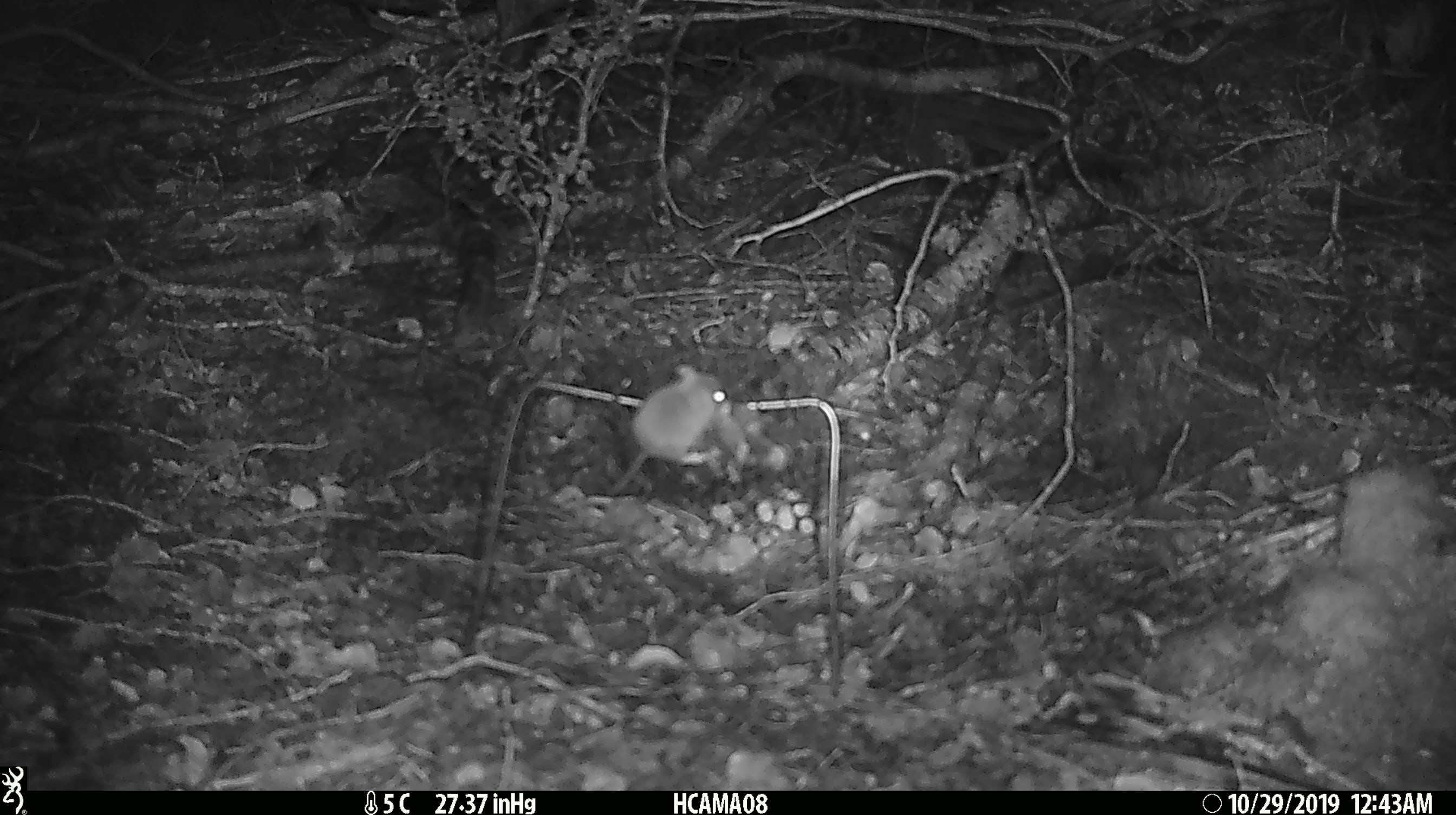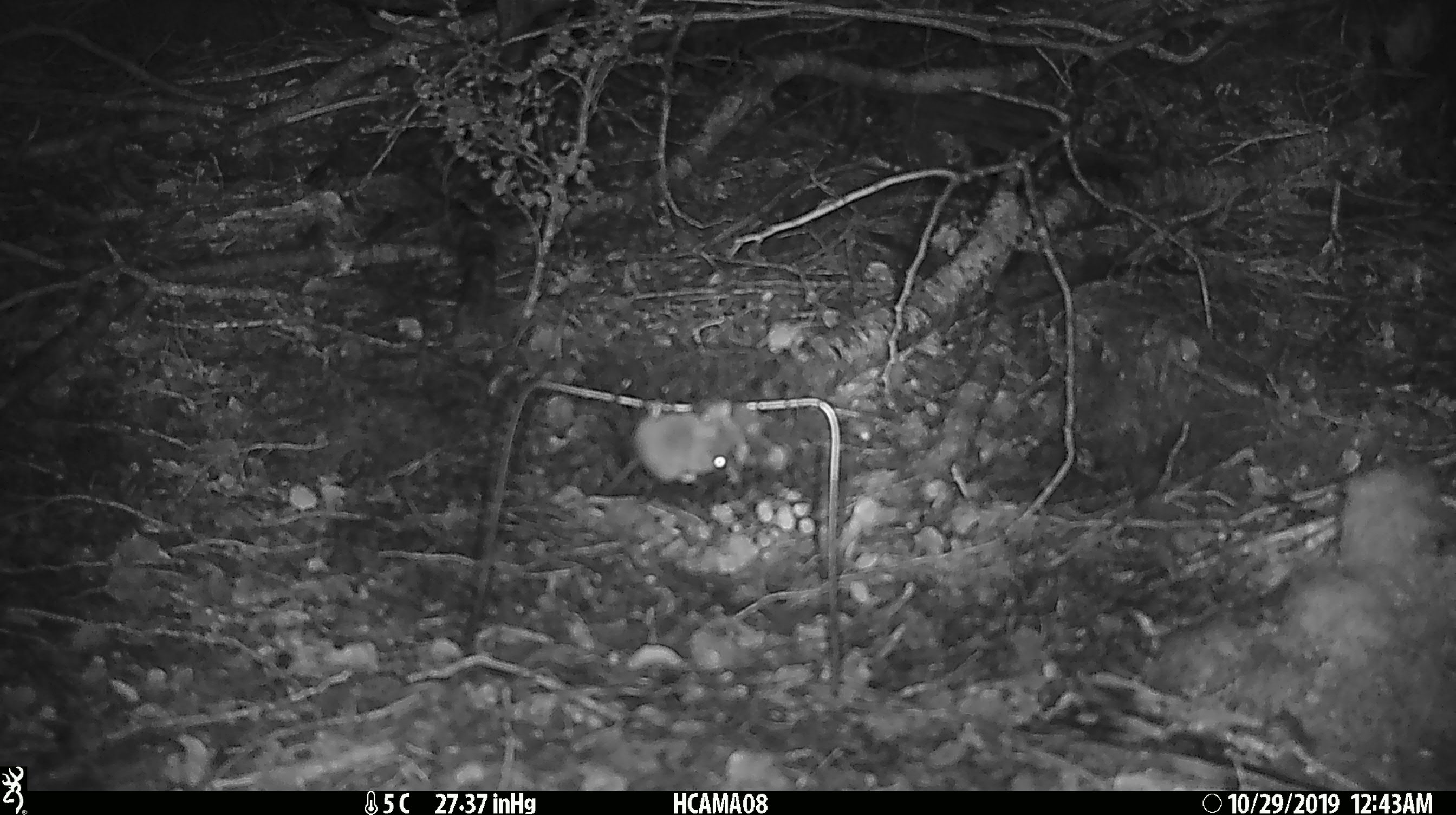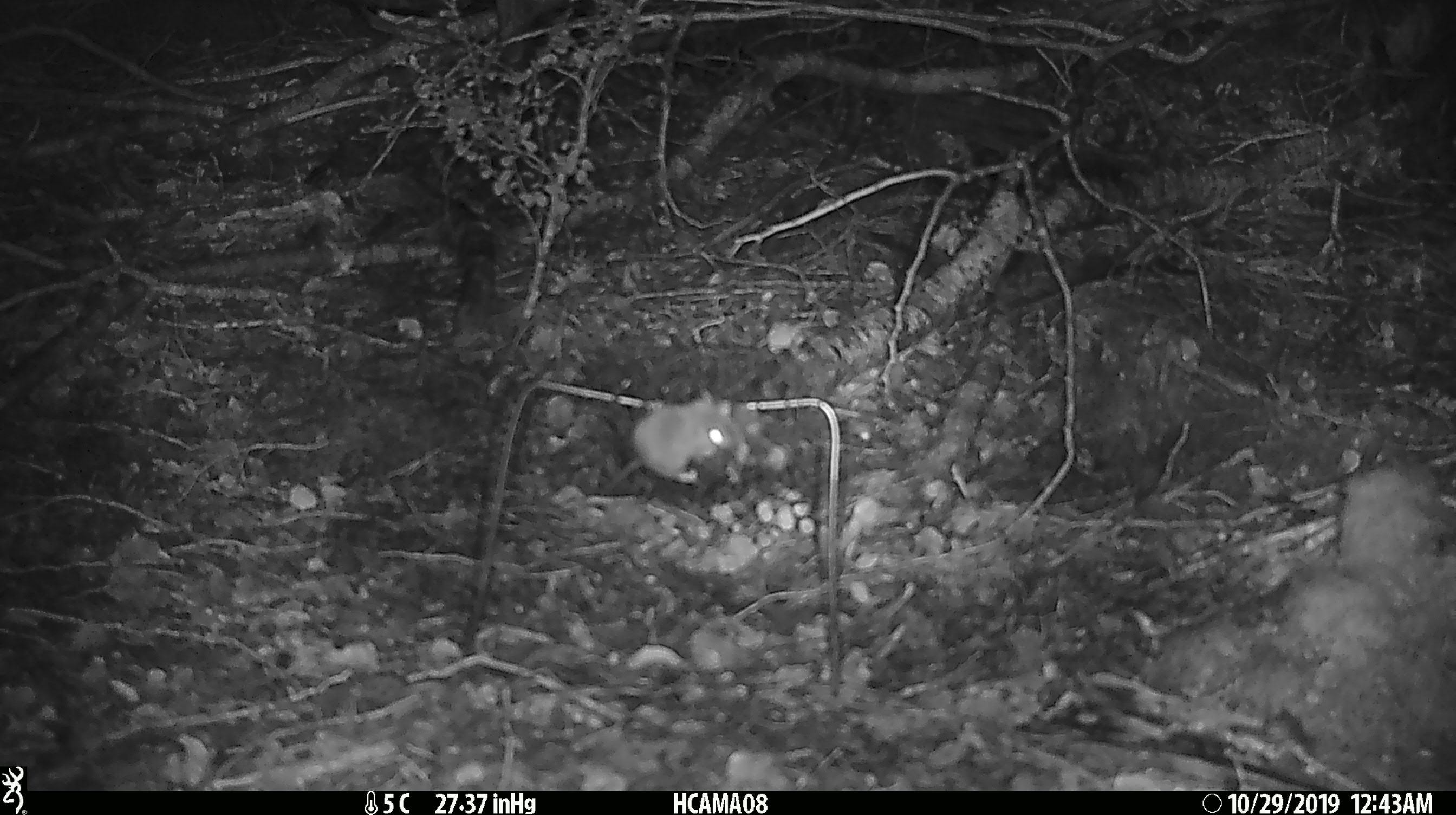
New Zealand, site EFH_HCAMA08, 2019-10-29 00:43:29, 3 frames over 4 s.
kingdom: Animalia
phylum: Chordata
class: Mammalia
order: Rodentia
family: Muridae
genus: Mus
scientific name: Mus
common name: mouse